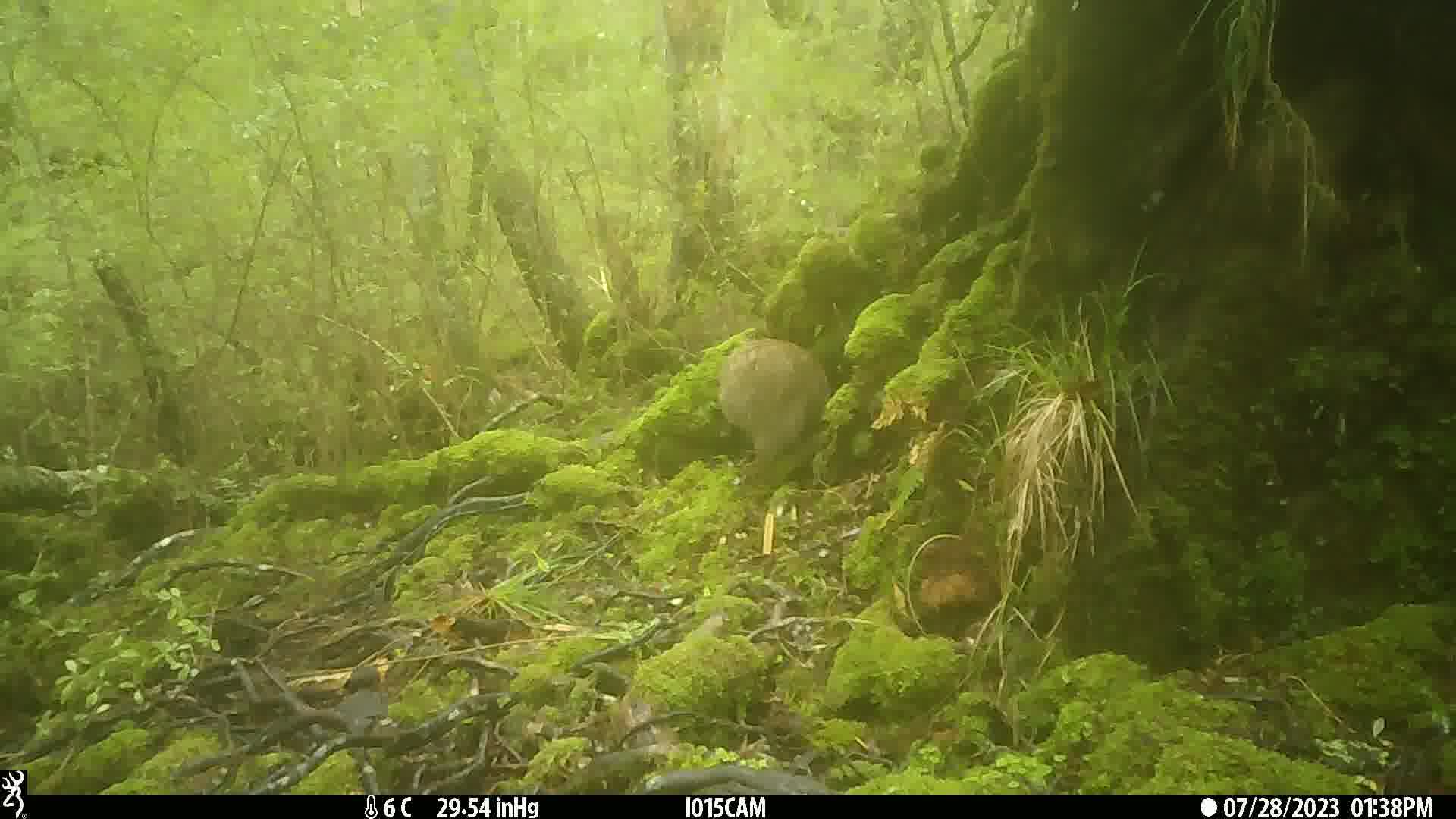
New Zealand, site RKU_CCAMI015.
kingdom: Animalia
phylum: Chordata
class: Aves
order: Apterygiformes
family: Apterygidae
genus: Apteryx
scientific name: Apteryx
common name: kiwi